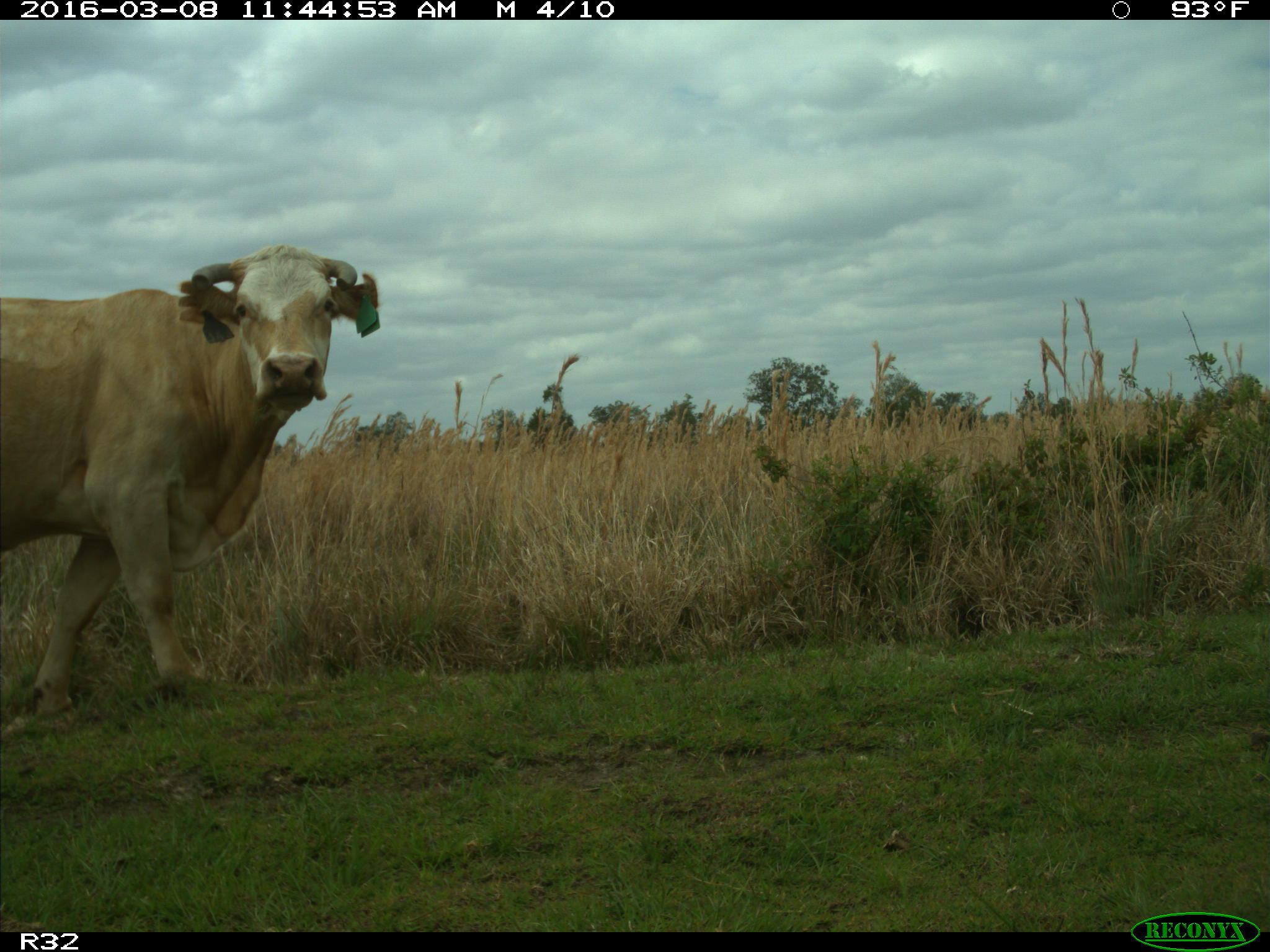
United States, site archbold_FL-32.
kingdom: Animalia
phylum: Chordata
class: Mammalia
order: Artiodactyla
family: Bovidae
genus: Bos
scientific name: Bos taurus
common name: domestic cow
Bos taurus (domestic cow).